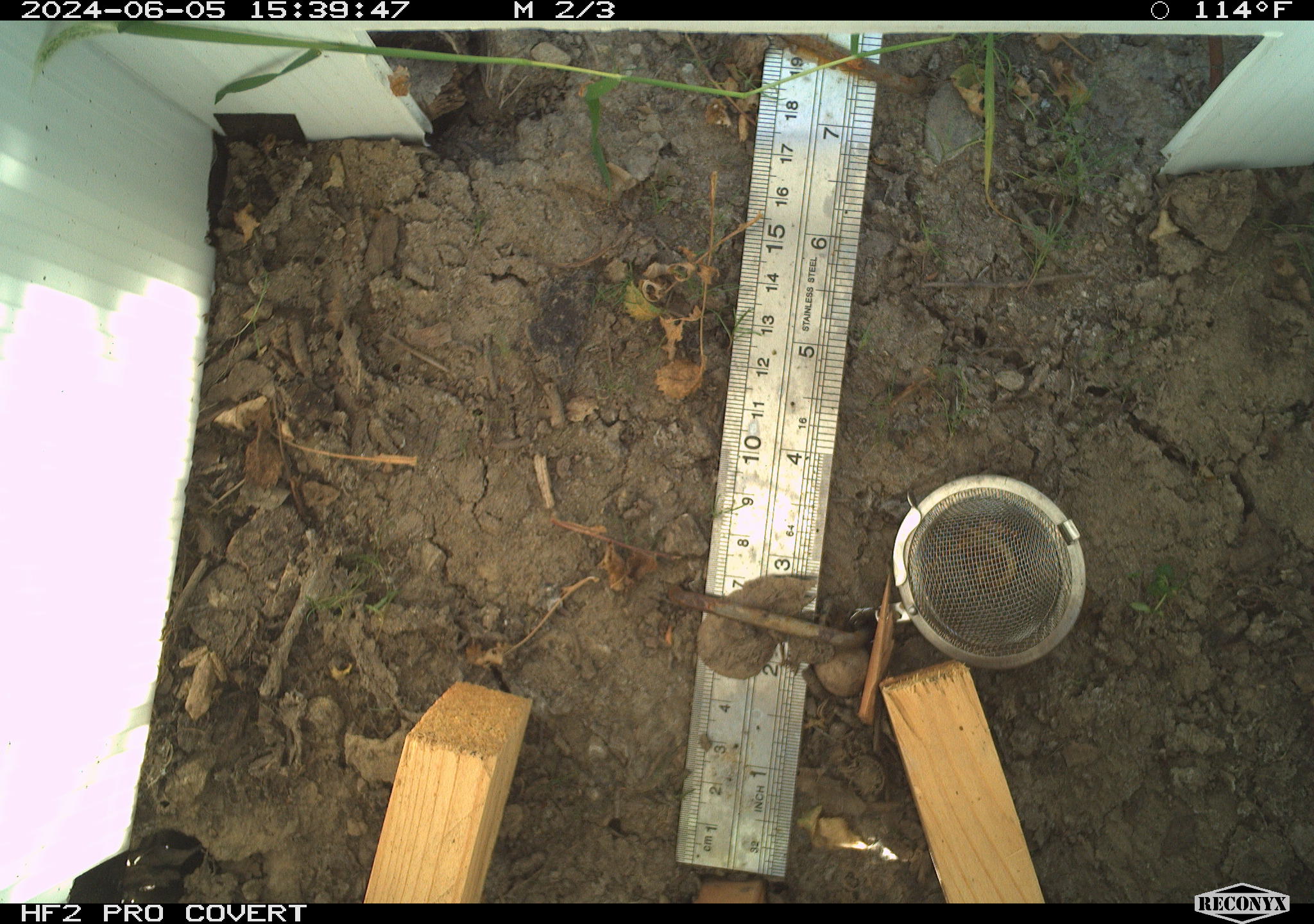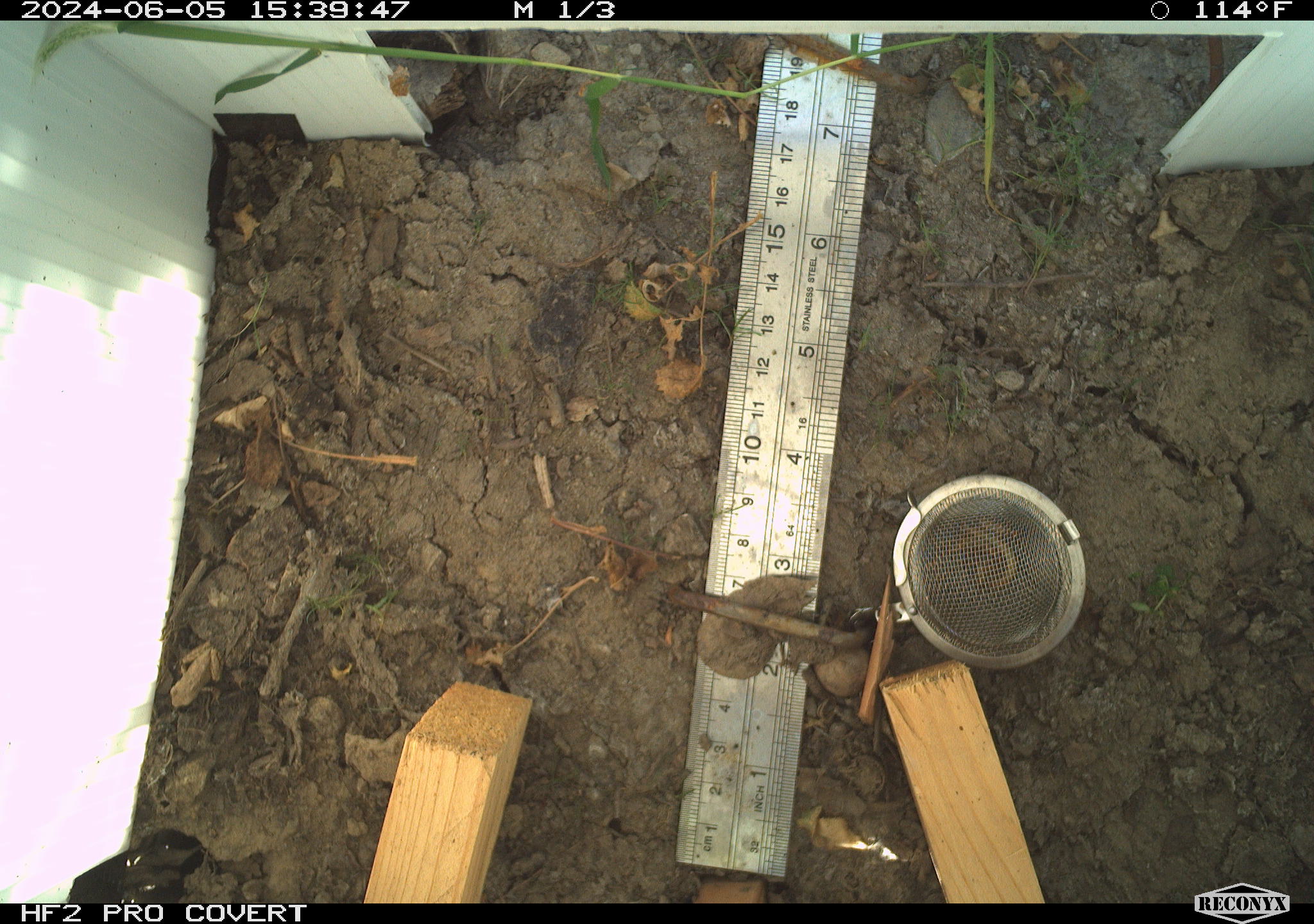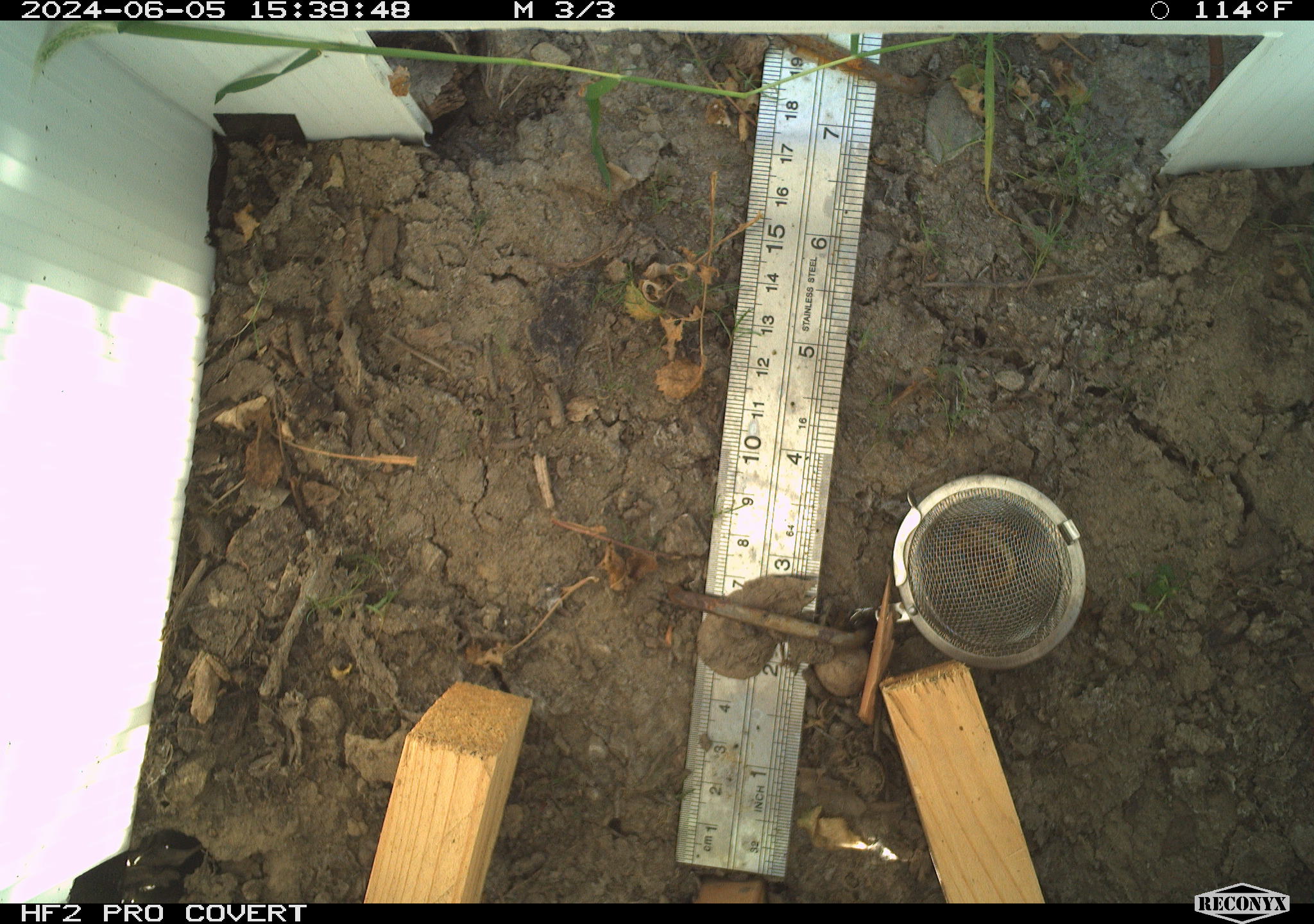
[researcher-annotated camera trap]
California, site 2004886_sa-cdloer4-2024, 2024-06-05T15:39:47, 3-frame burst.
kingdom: Animalia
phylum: Chordata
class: Amphibia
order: Anura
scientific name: Anura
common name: frogs